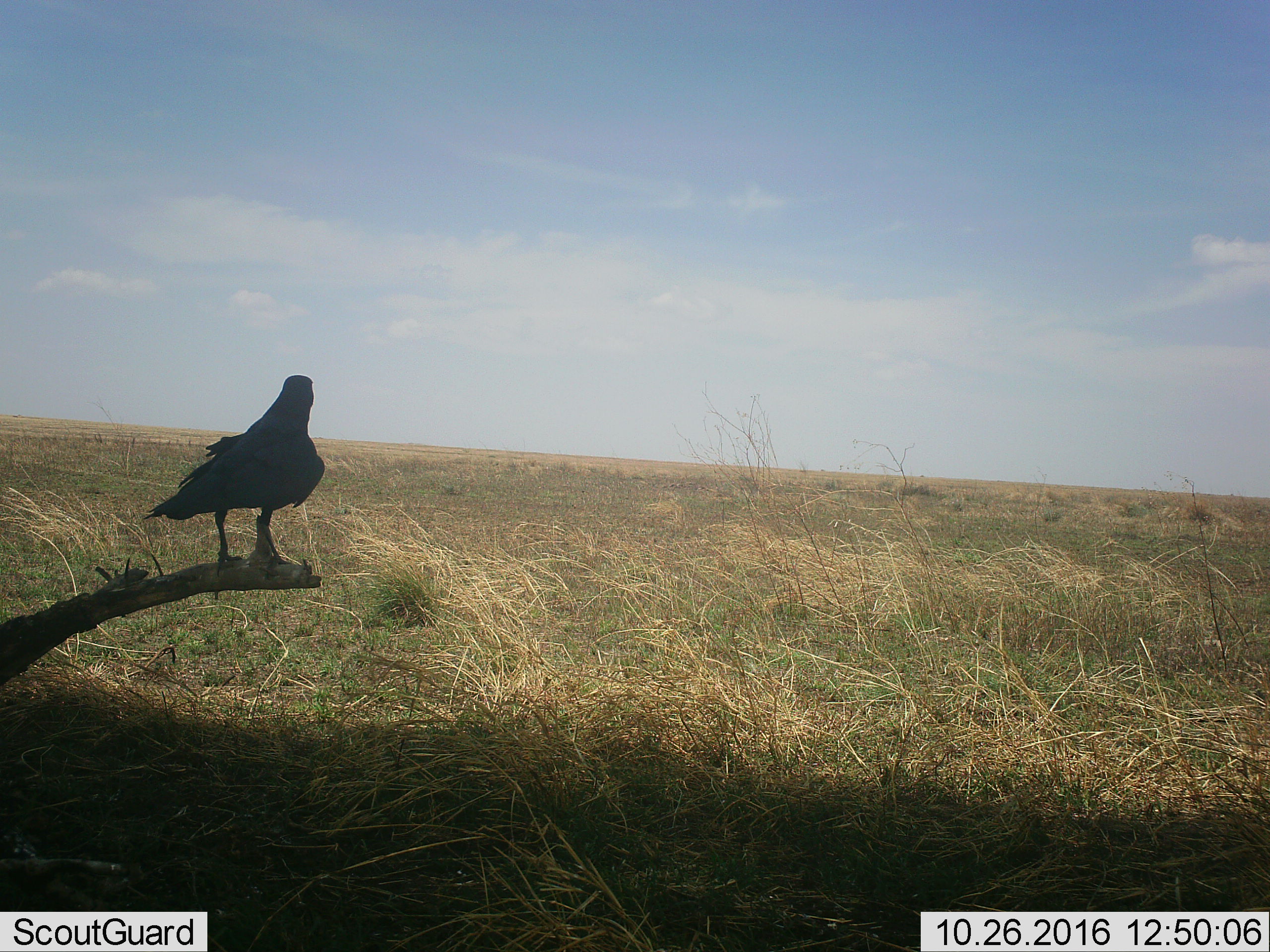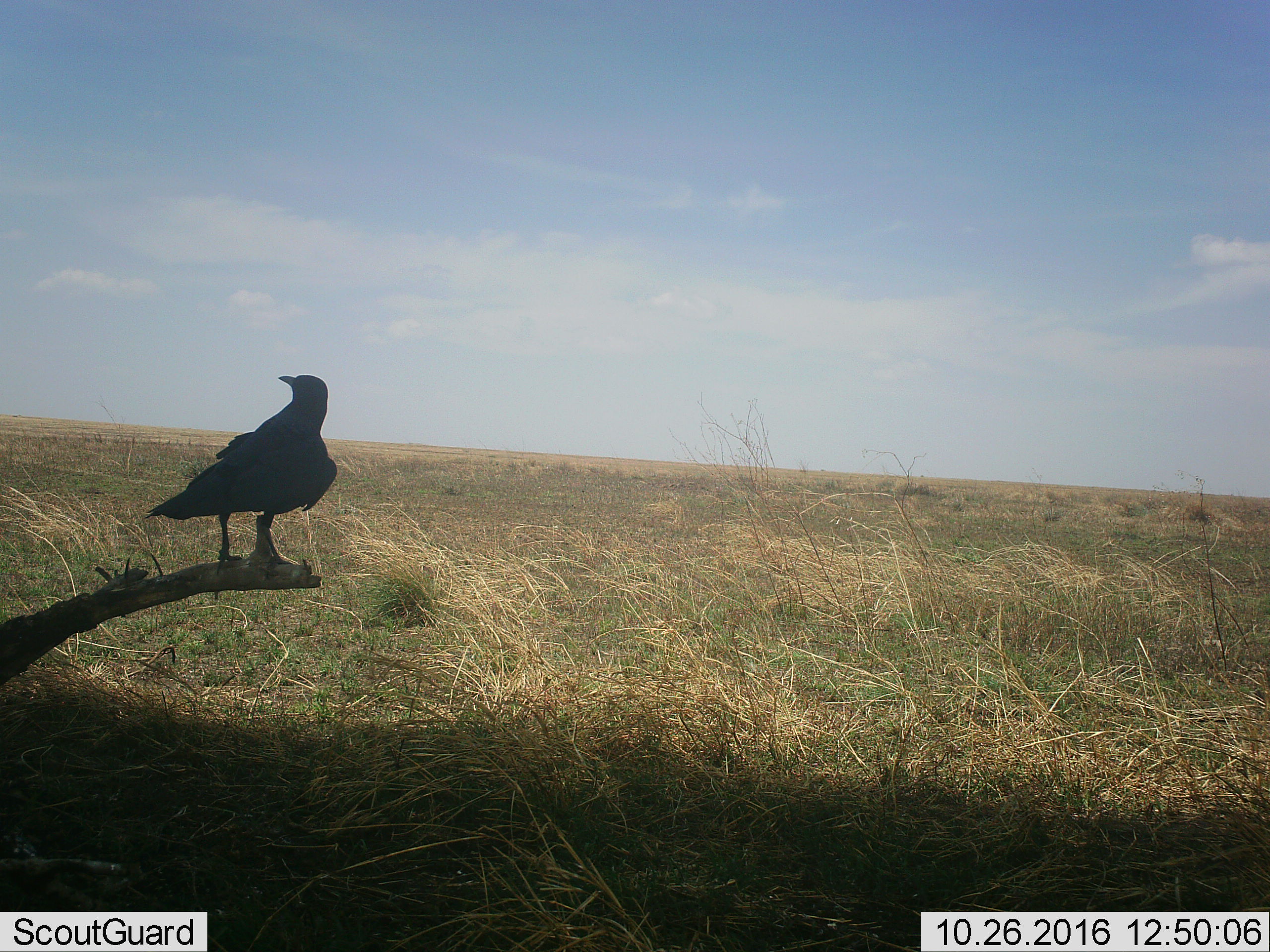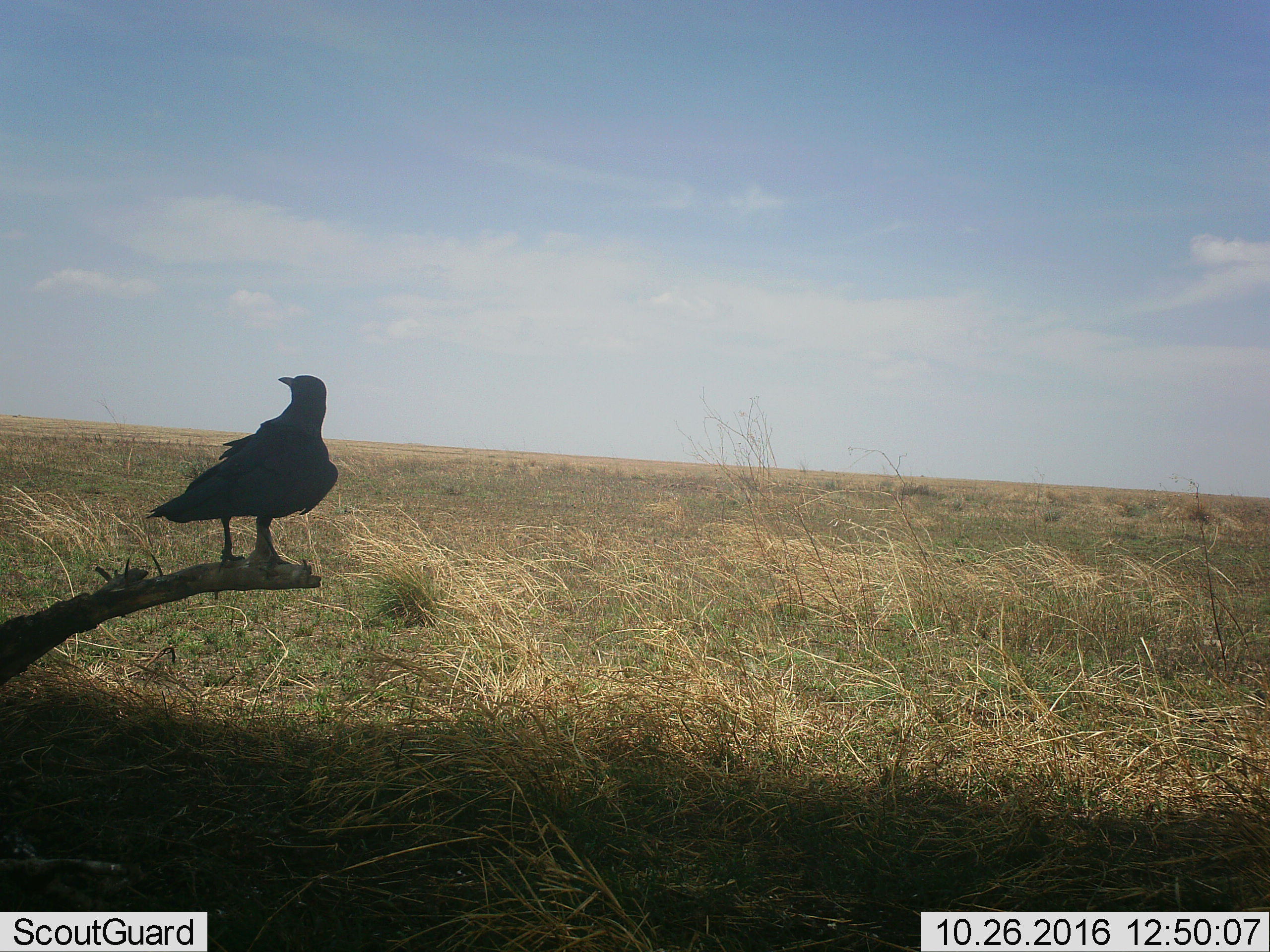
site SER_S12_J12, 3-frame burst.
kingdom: Animalia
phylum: Chordata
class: Aves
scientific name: Aves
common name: bird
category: birdother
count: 1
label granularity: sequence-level